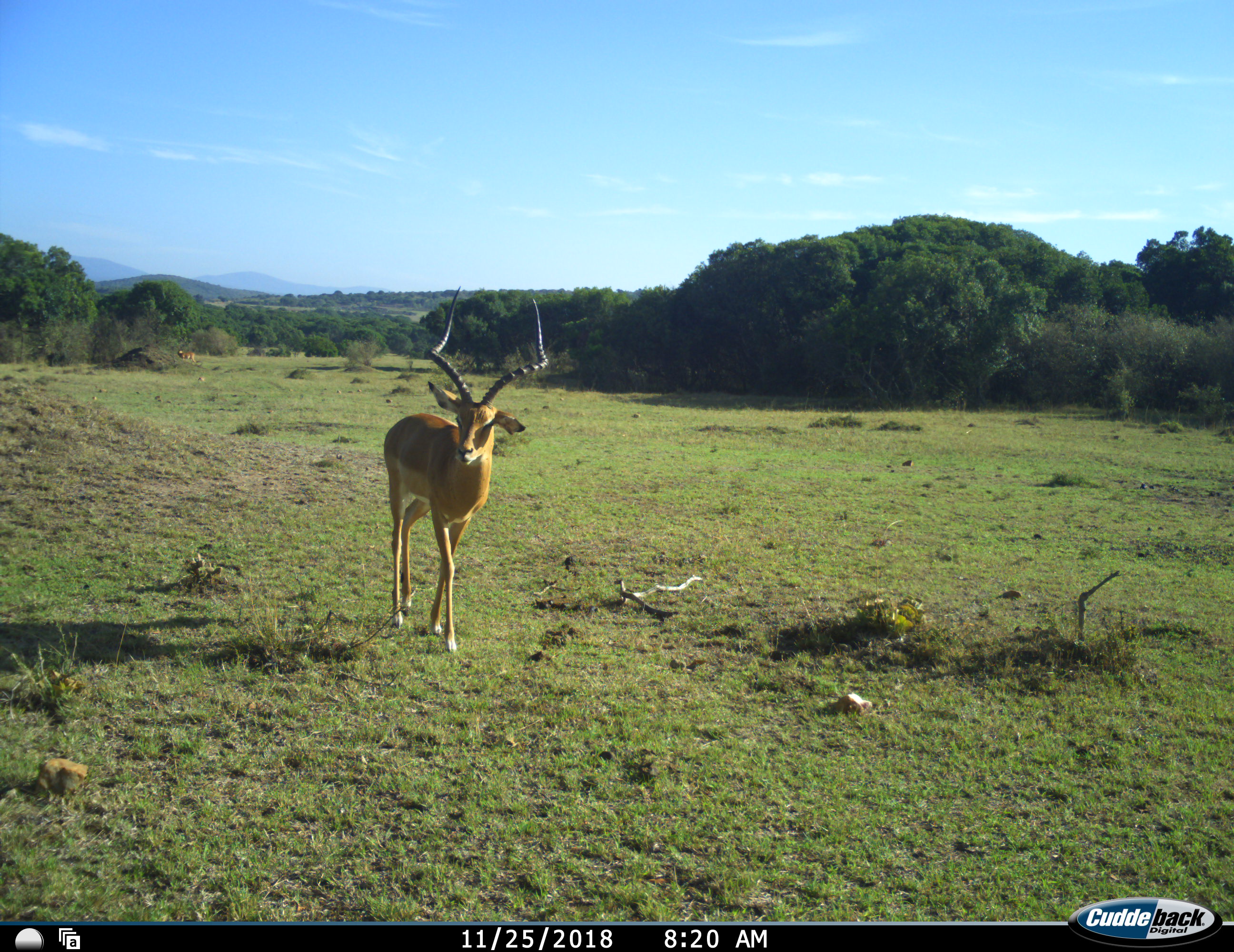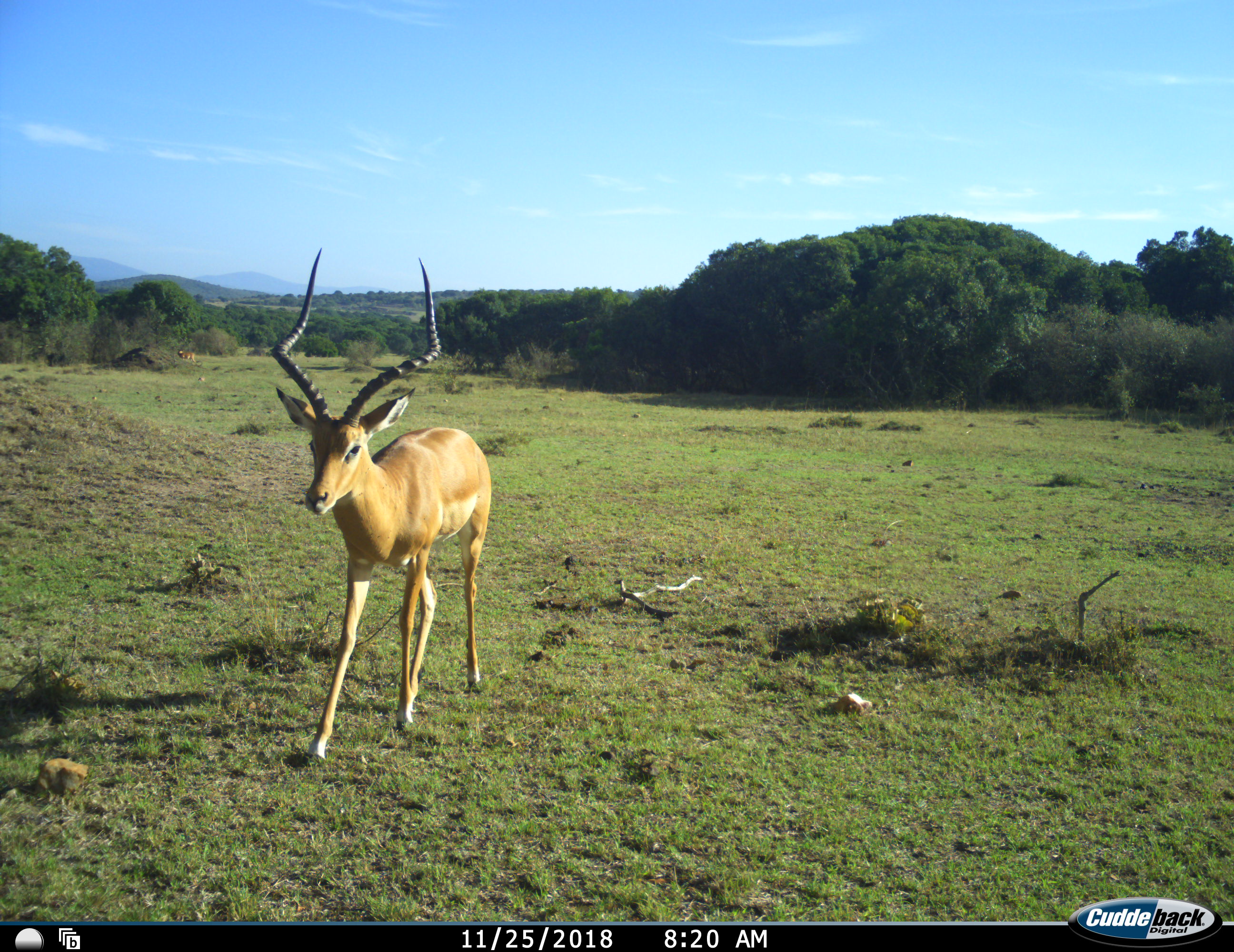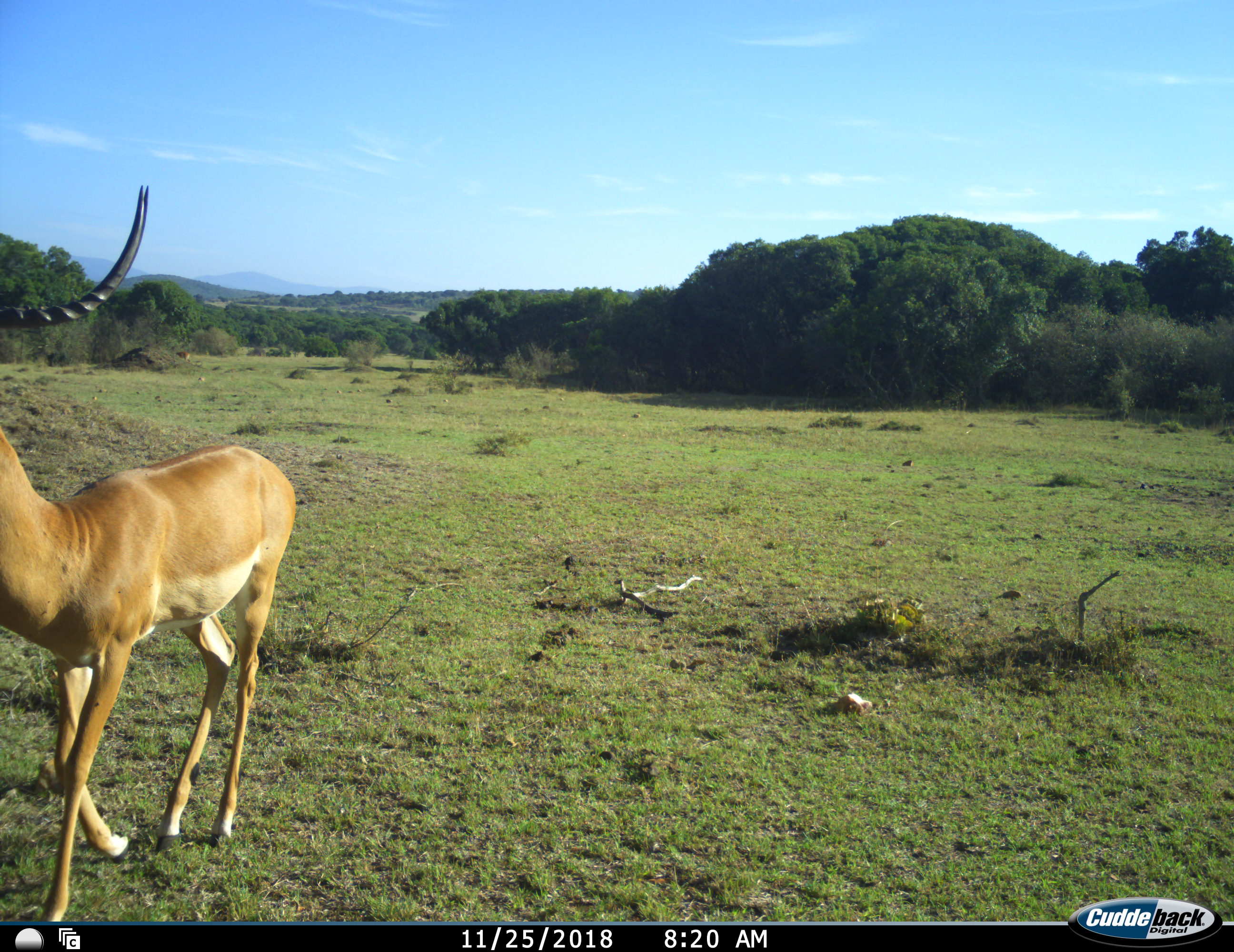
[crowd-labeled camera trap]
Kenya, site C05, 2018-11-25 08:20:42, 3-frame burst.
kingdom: Animalia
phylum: Chordata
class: Mammalia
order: Artiodactyla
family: Bovidae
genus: Aepyceros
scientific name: Aepyceros melampus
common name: impala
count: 1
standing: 22%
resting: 0%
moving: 100%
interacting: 0%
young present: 0%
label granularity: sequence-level